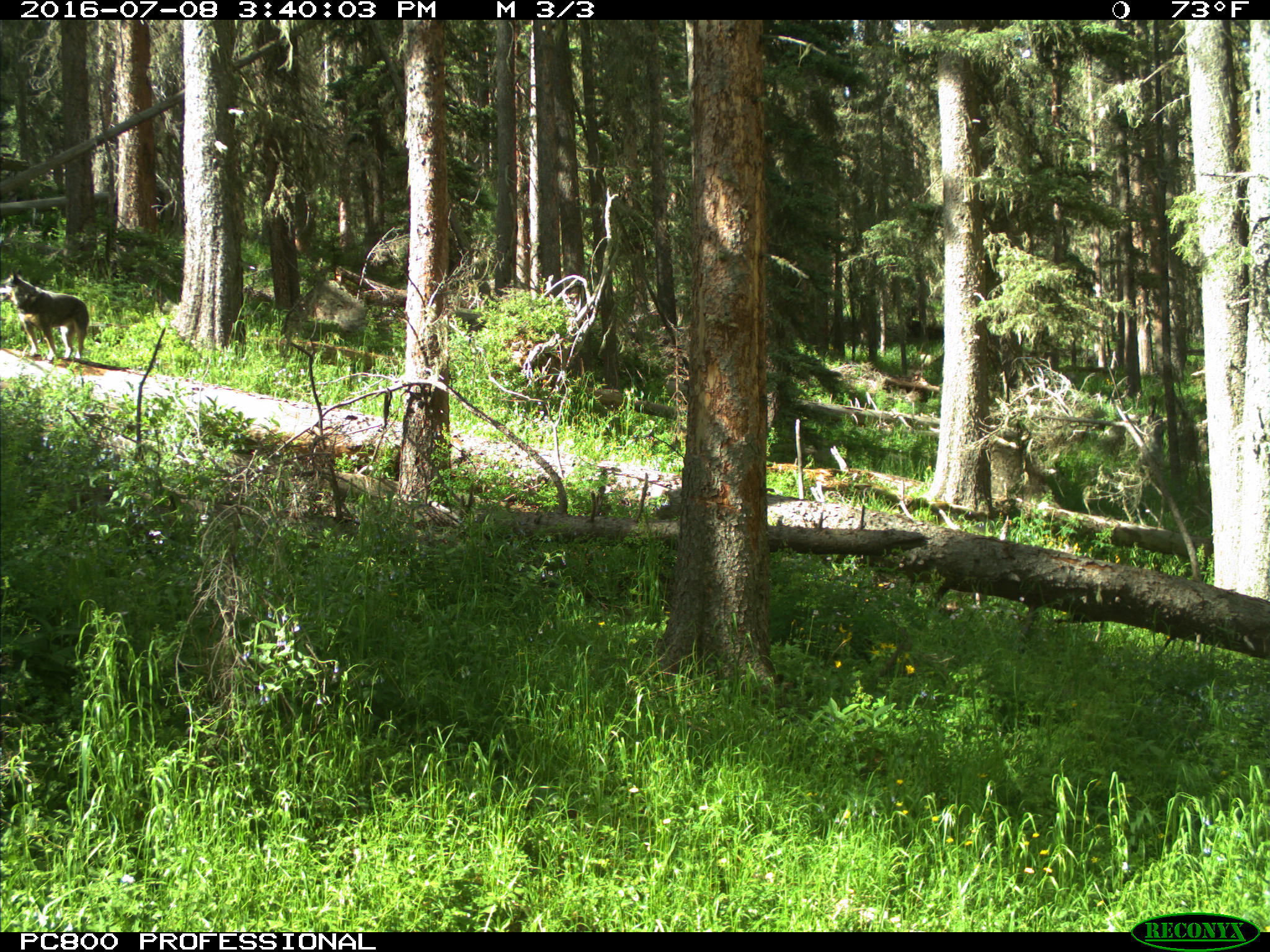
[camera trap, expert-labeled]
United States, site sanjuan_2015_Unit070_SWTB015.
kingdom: Animalia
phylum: Chordata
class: Mammalia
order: Carnivora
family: Canidae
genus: Canis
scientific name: Canis familiaris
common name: domestic dog